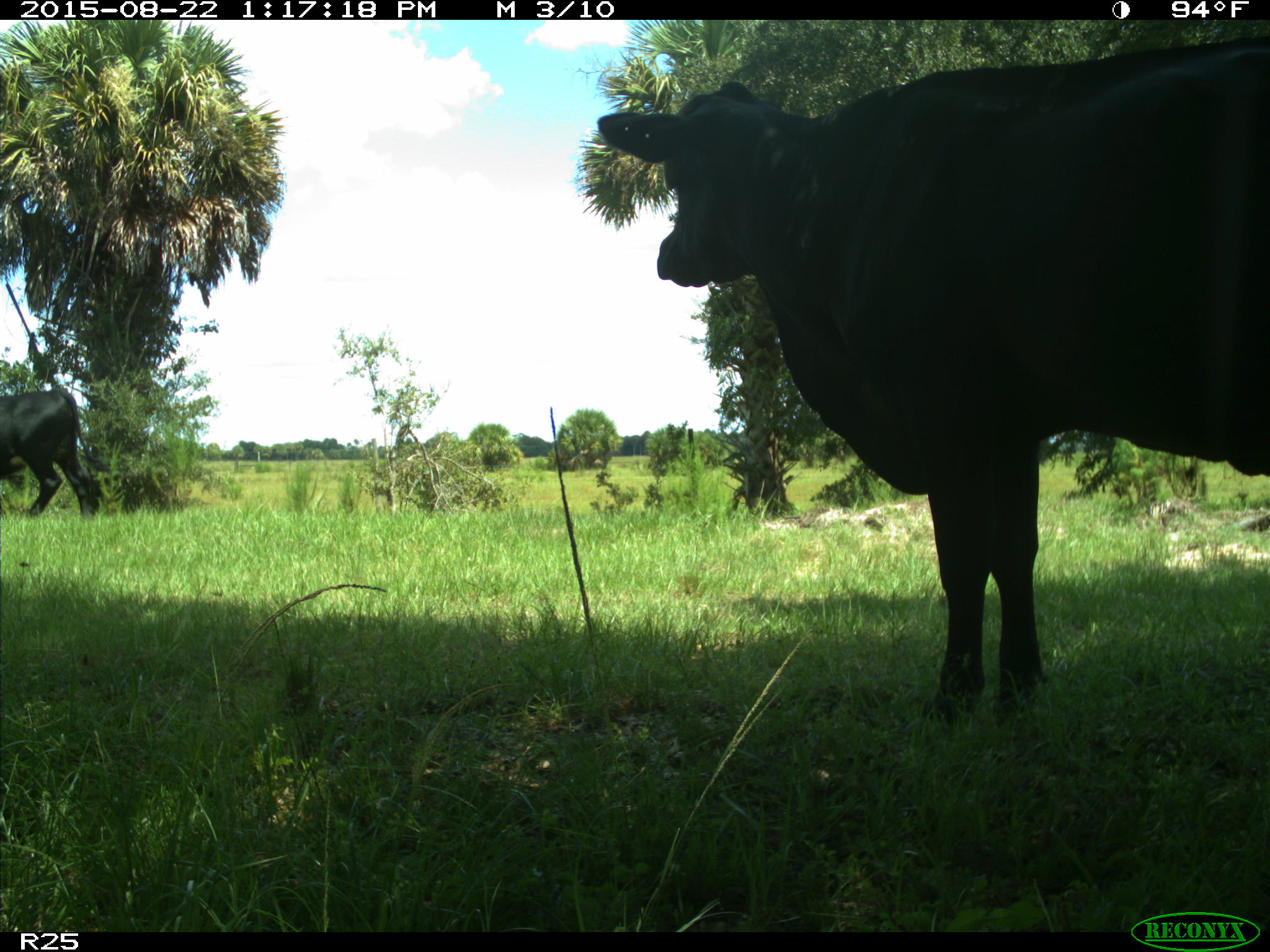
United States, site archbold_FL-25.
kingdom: Animalia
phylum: Chordata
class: Mammalia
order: Artiodactyla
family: Bovidae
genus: Bos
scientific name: Bos taurus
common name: domestic cow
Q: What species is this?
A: Bos taurus (domestic cow).